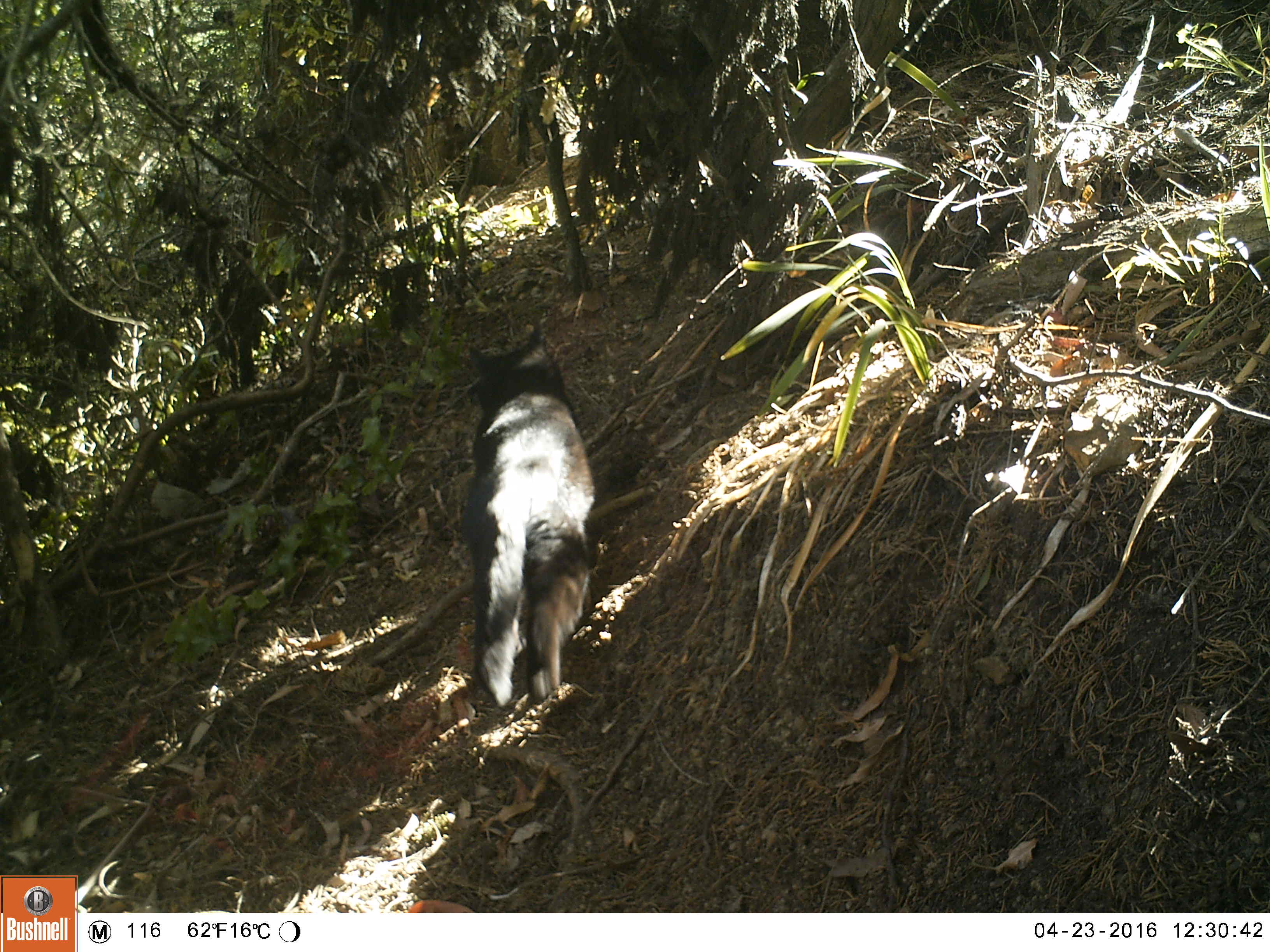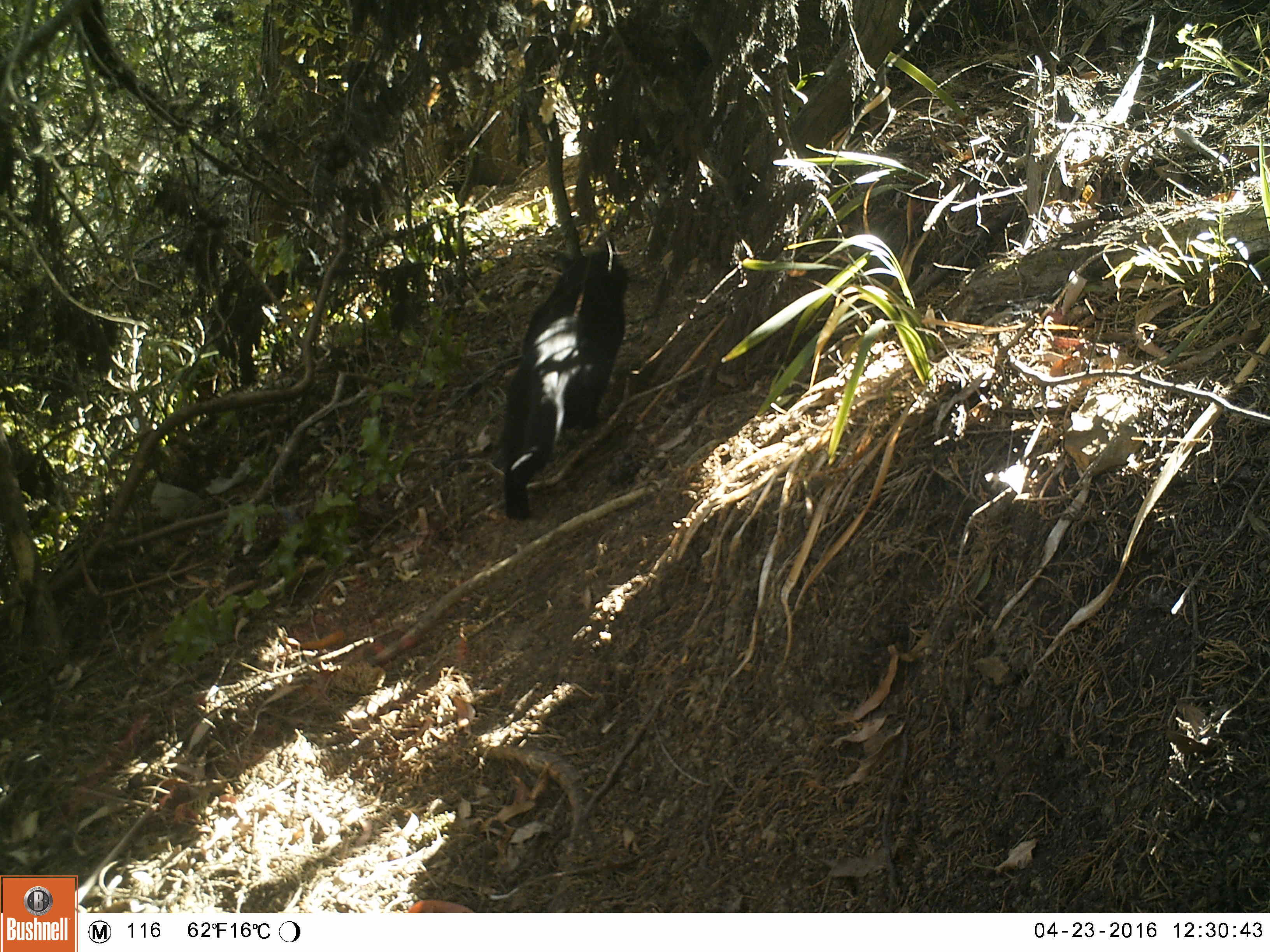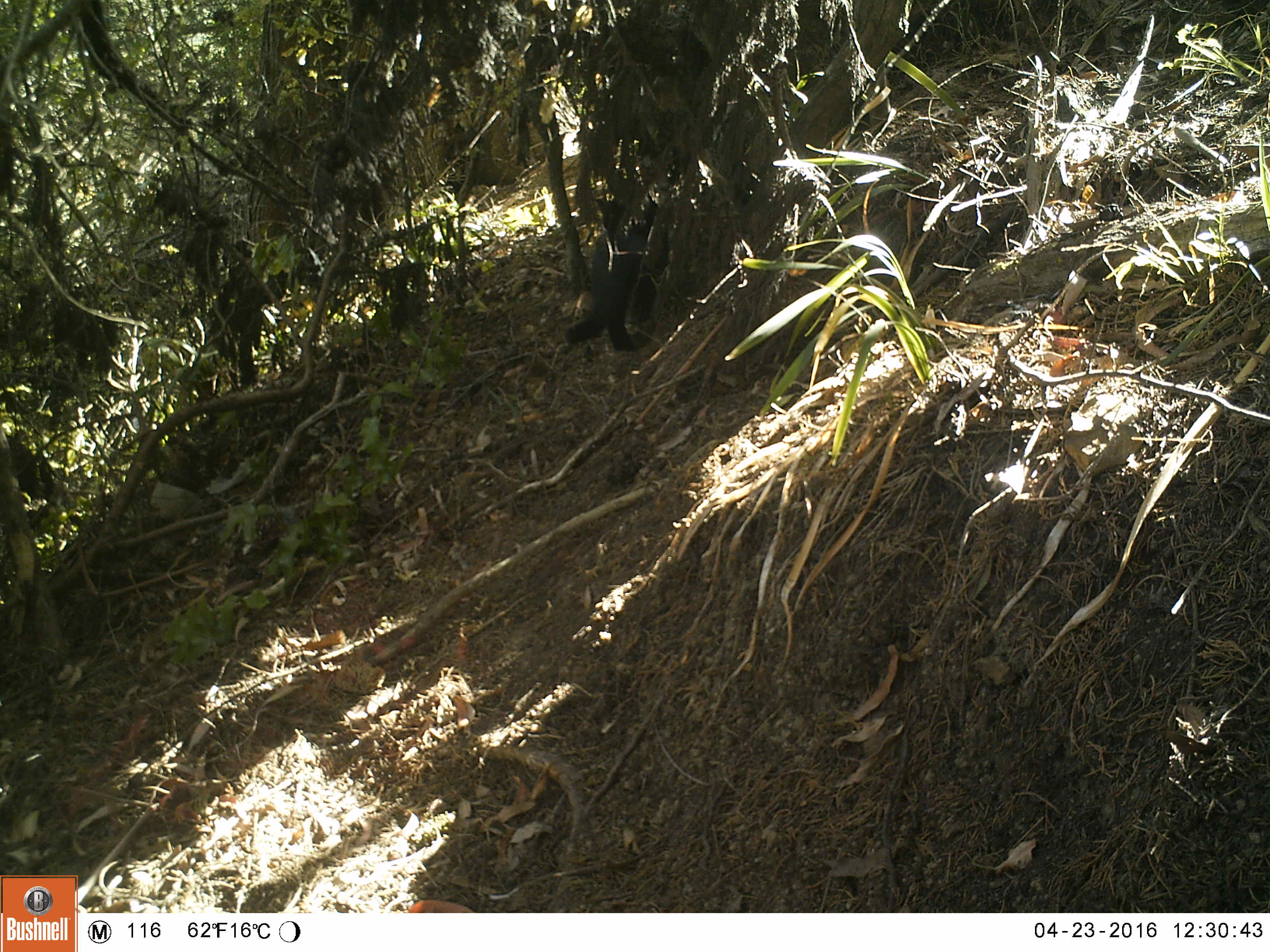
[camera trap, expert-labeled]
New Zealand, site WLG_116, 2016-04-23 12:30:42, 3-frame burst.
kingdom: Animalia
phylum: Chordata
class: Mammalia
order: Carnivora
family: Felidae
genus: Felis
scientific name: Felis catus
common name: domestic cat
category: cat